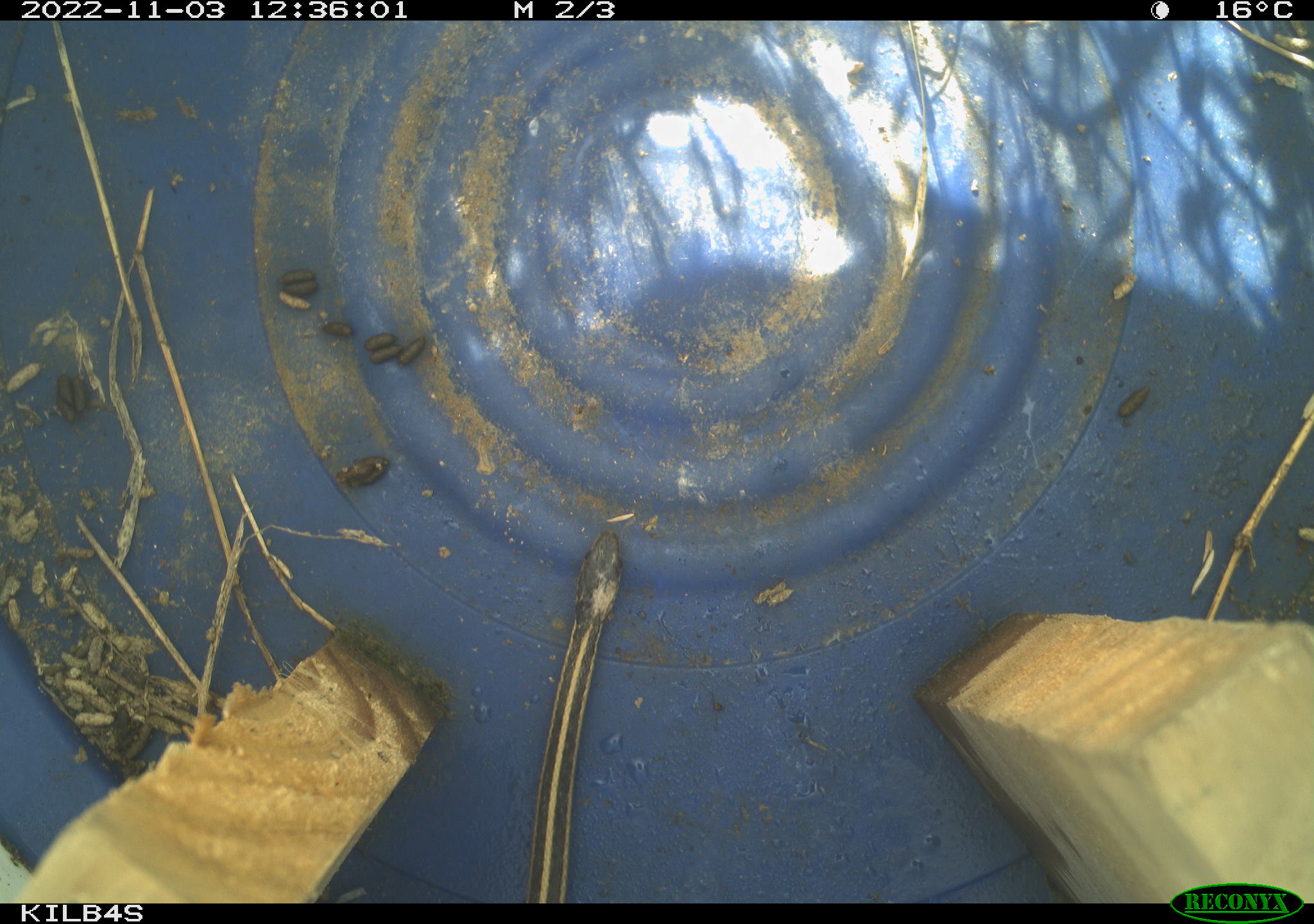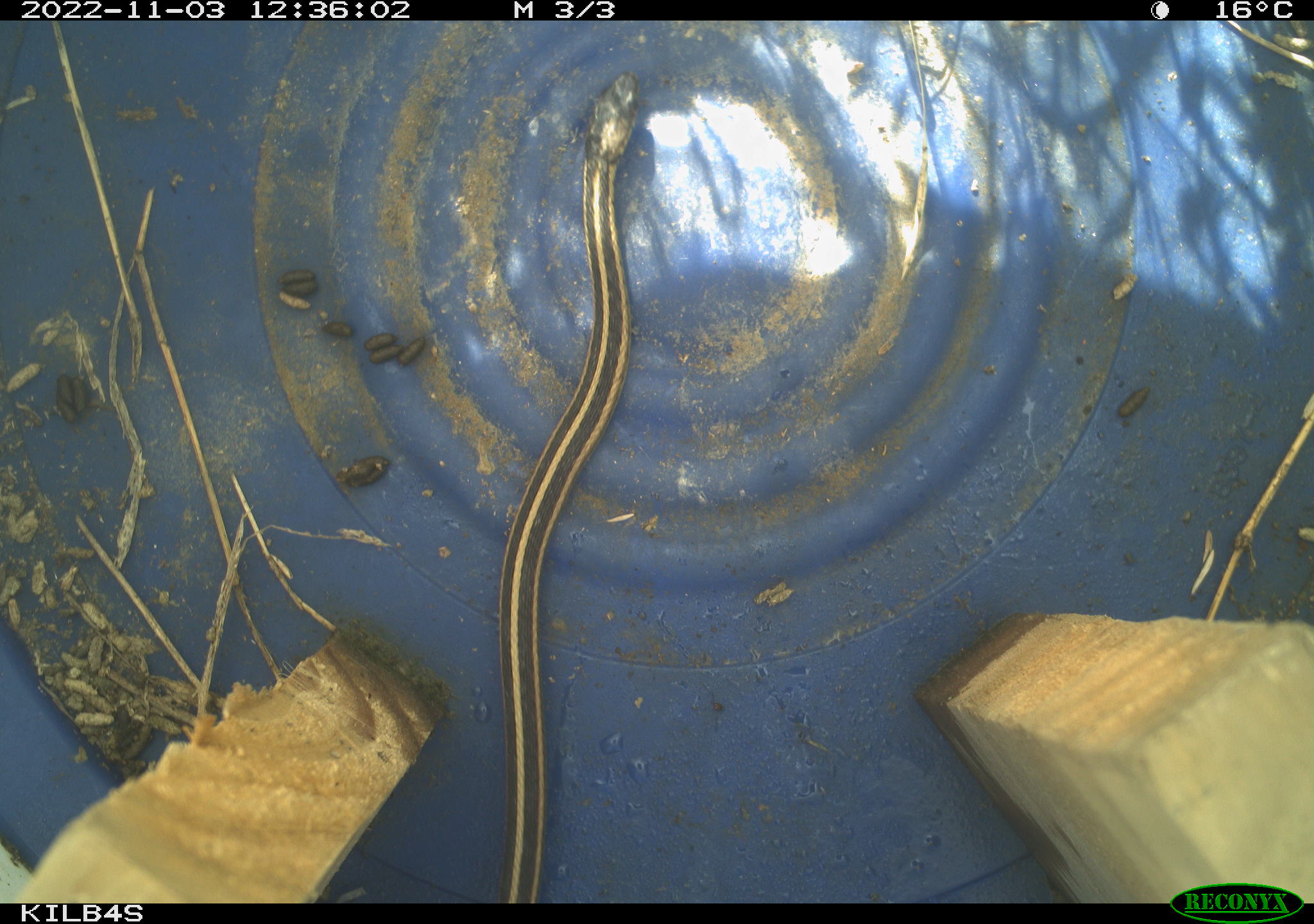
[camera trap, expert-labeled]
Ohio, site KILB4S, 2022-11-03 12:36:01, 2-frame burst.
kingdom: Animalia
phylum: Chordata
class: Reptilia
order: Squamata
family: Colubridae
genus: Thamnophis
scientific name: Thamnophis sirtalis sirtalis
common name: eastern gartersnake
Eastern gartersnake (Thamnophis sirtalis sirtalis).